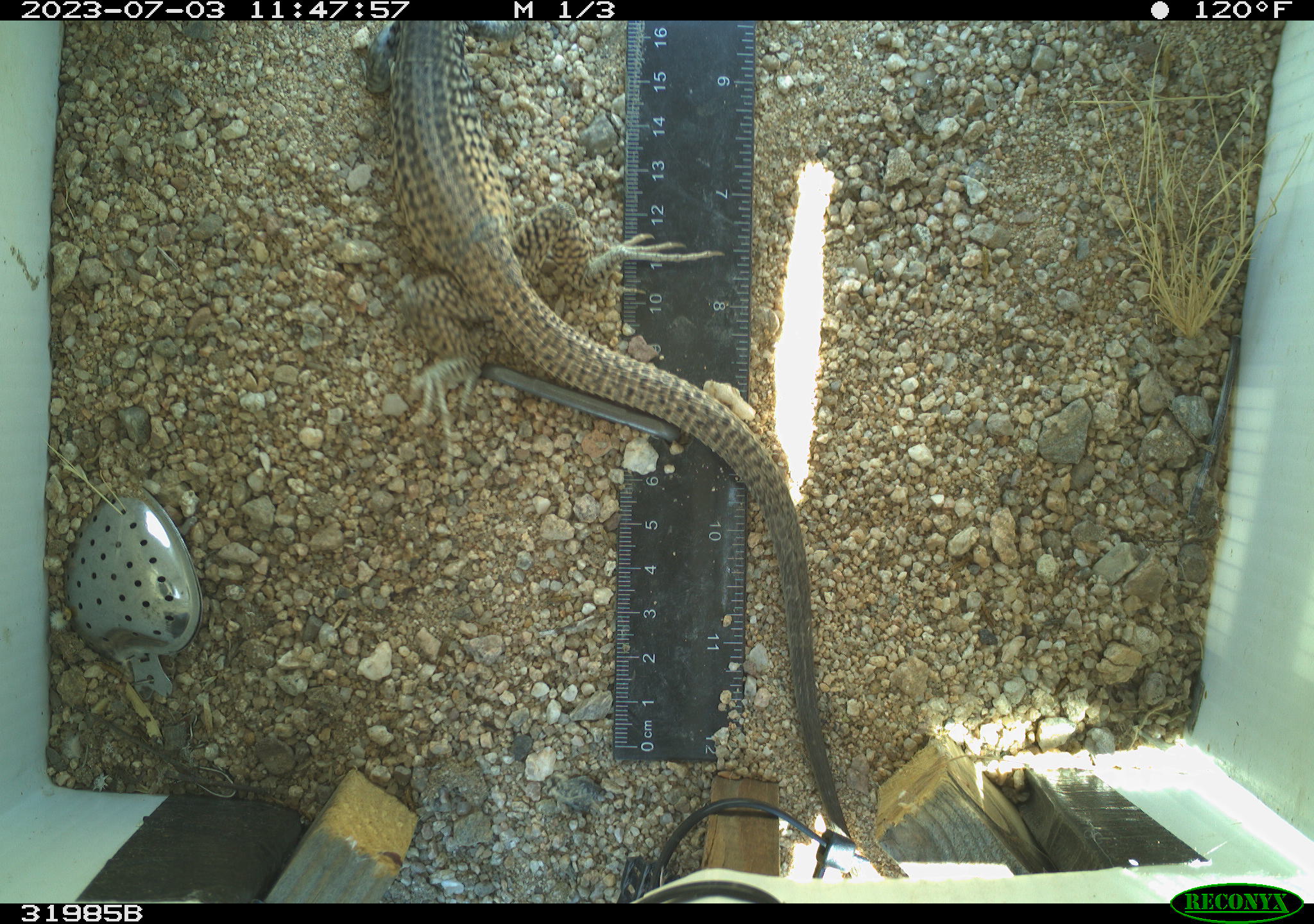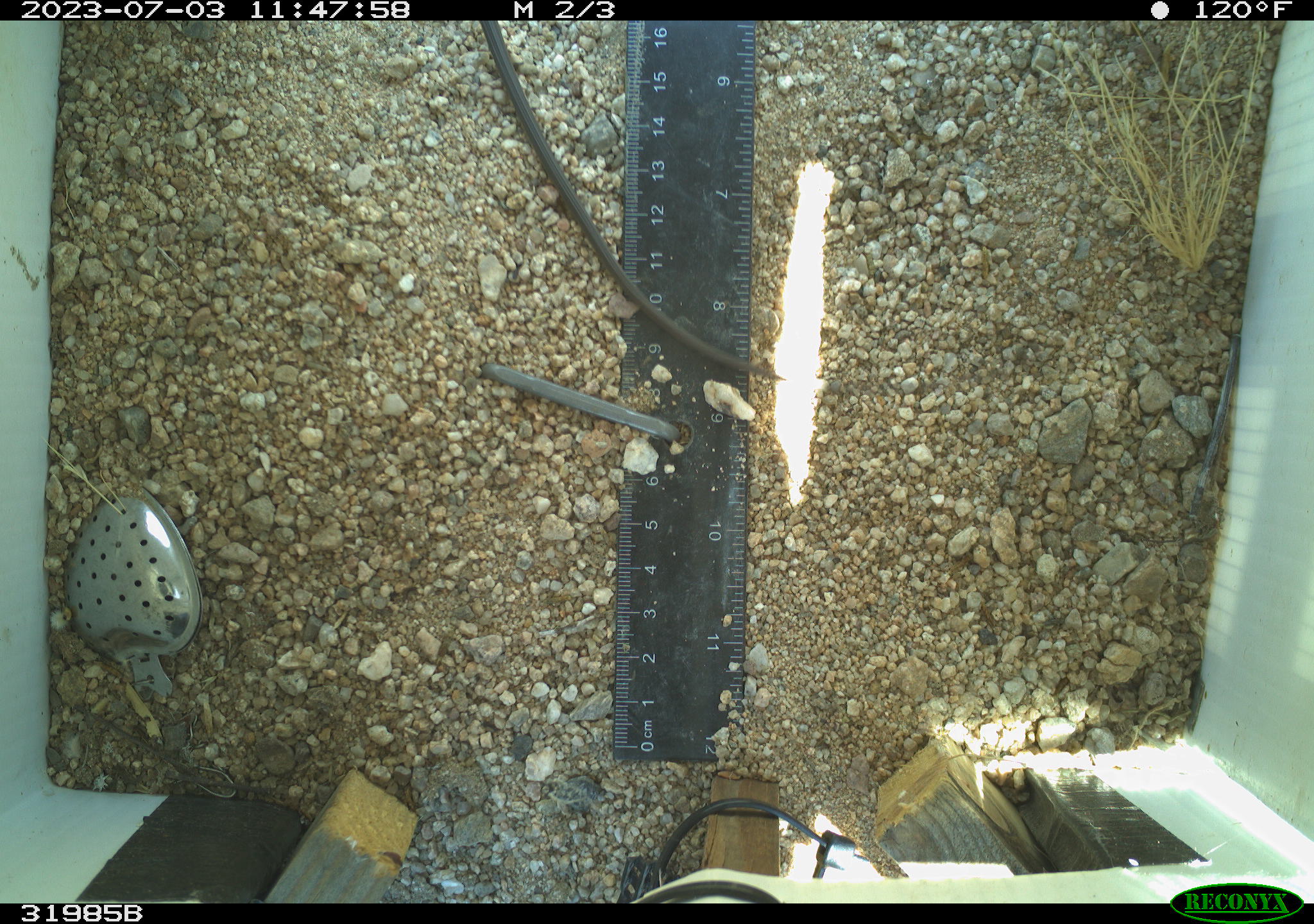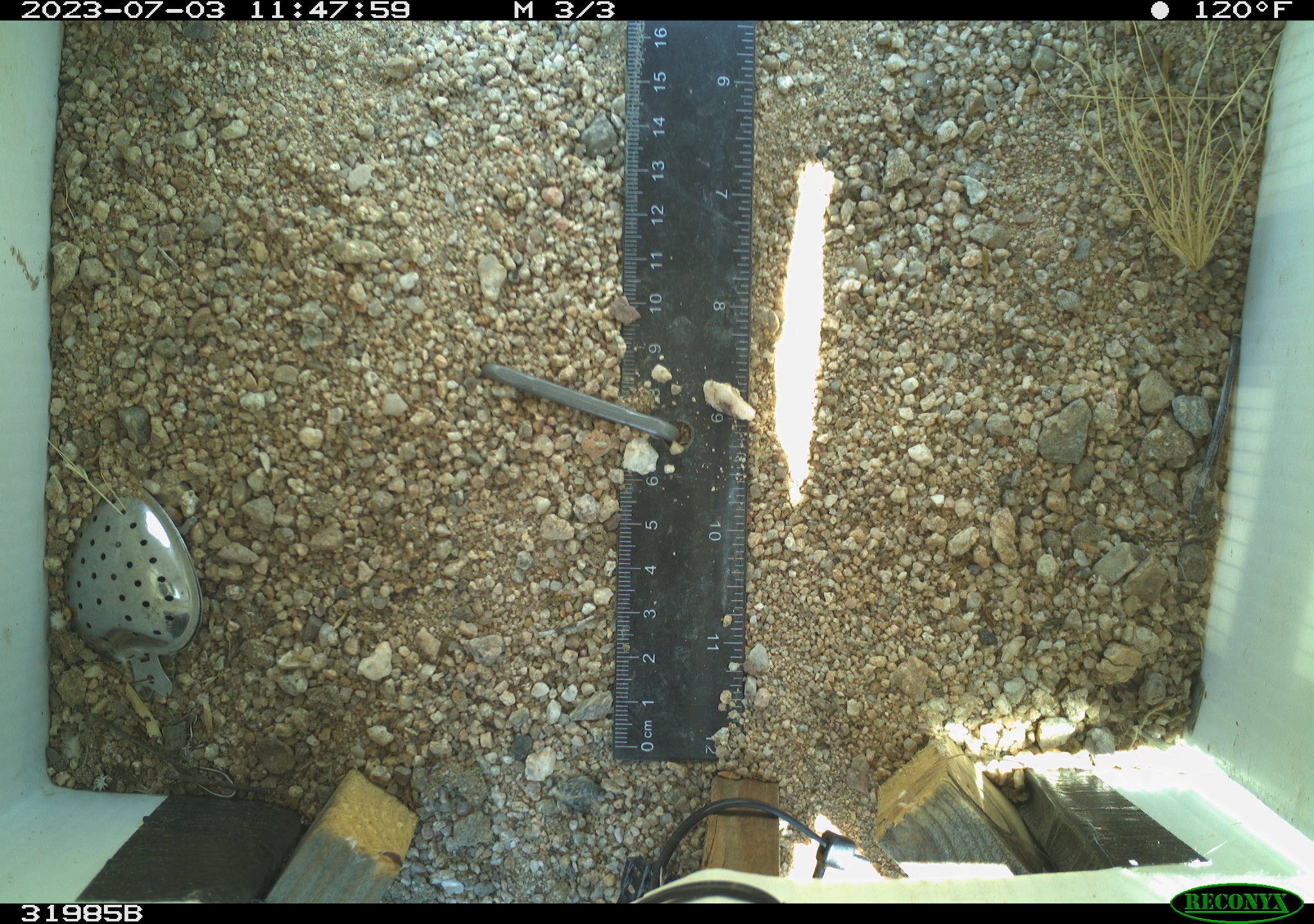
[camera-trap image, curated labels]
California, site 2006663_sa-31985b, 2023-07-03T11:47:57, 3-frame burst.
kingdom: Animalia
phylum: Chordata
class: Reptilia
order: Squamata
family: Teiidae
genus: Aspidoscelis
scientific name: Aspidoscelis tigris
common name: western whiptail